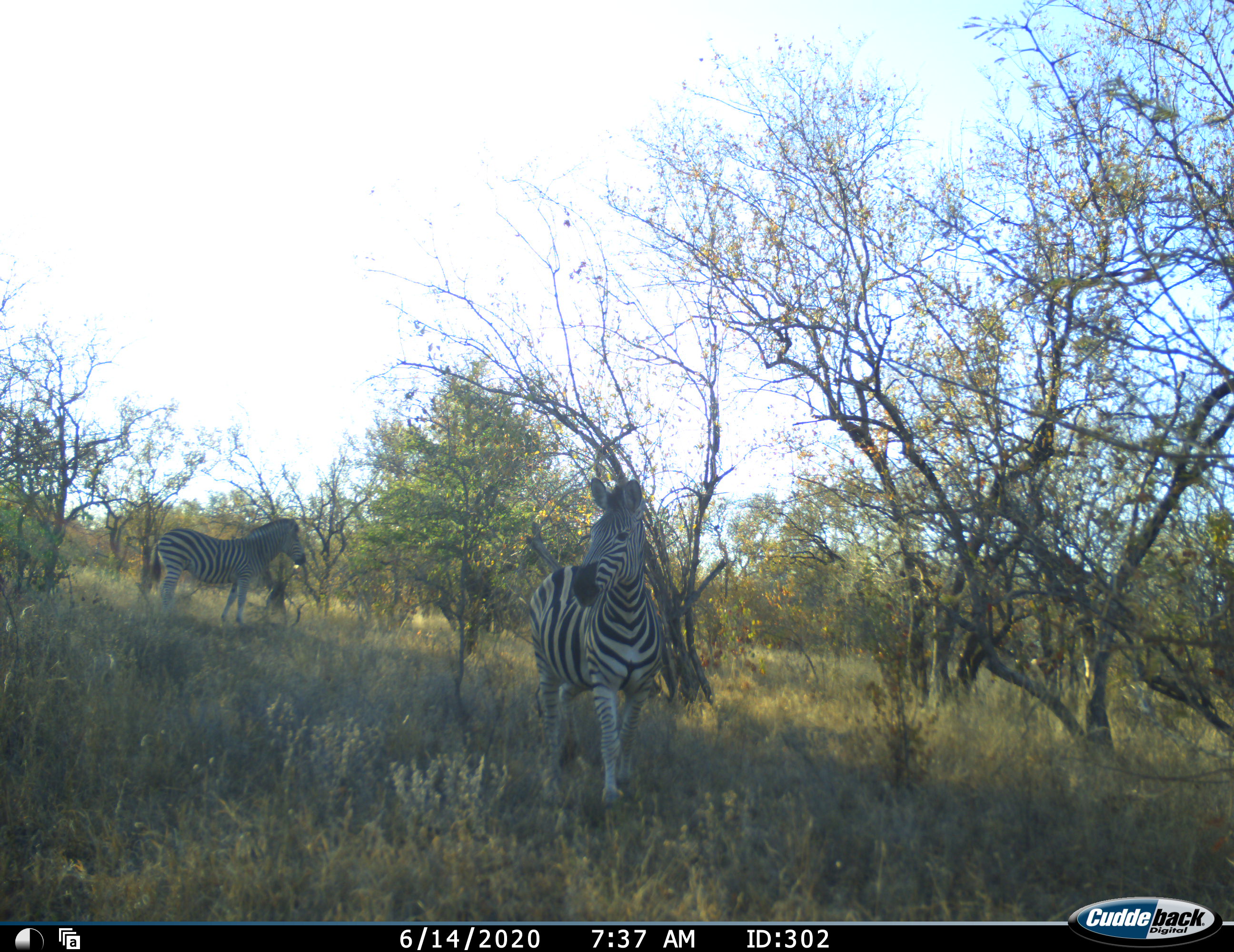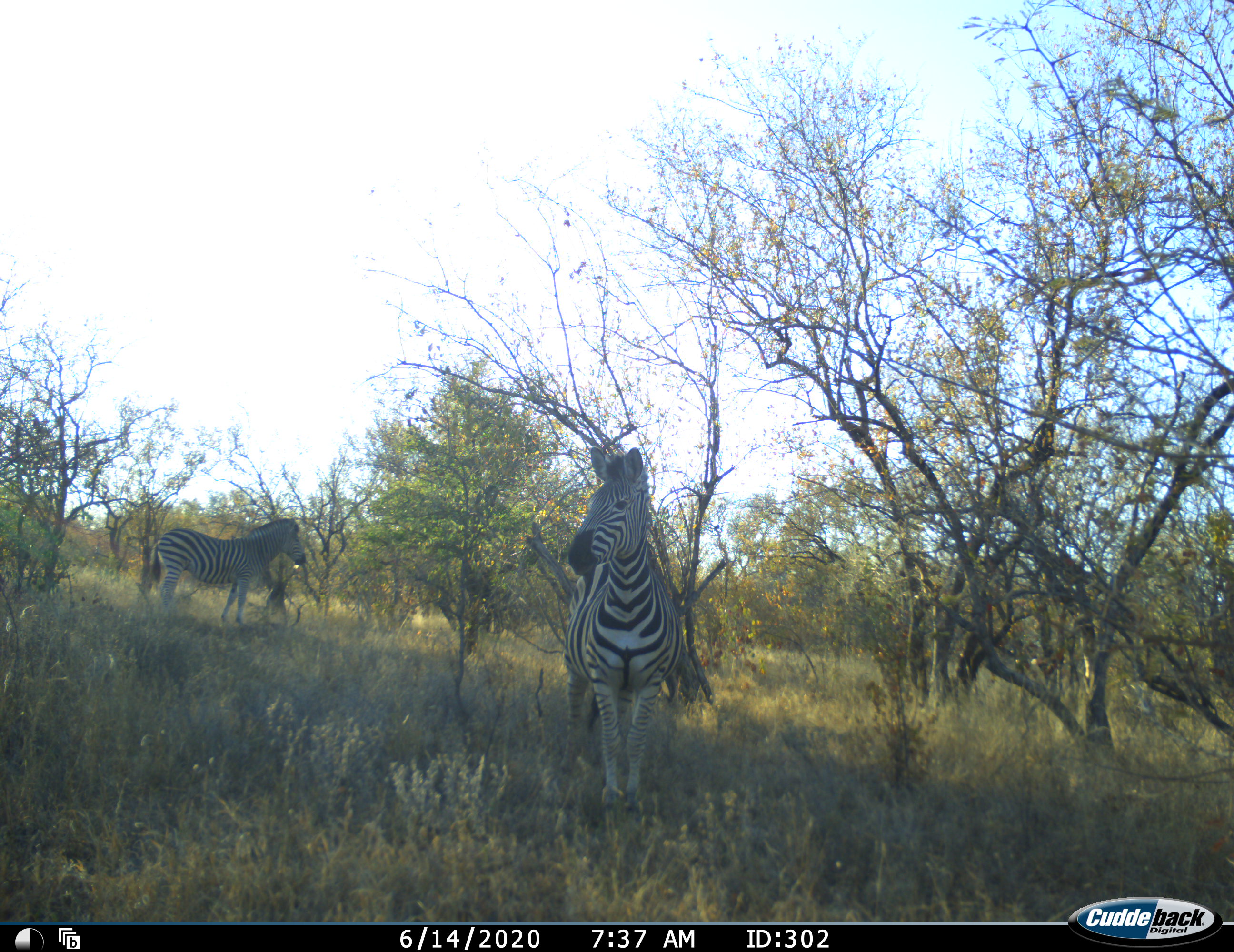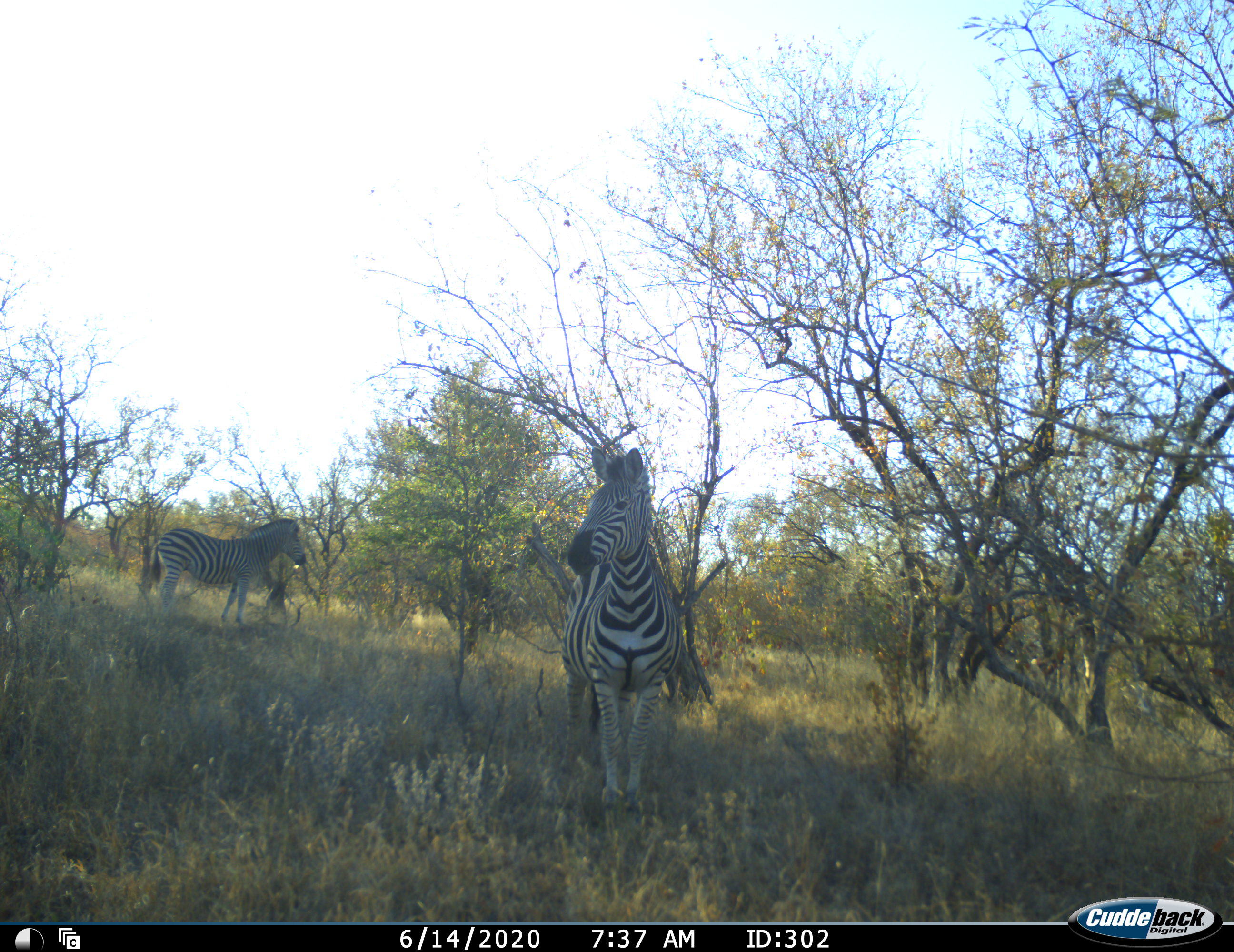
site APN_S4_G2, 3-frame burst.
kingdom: Animalia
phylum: Chordata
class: Mammalia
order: Perissodactyla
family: Equidae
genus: Equus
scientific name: Equus quagga burchellii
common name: burchell's zebra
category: zebraburchells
Zebraburchells (burchell's zebra) (Equus quagga burchellii), count 2. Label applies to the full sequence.